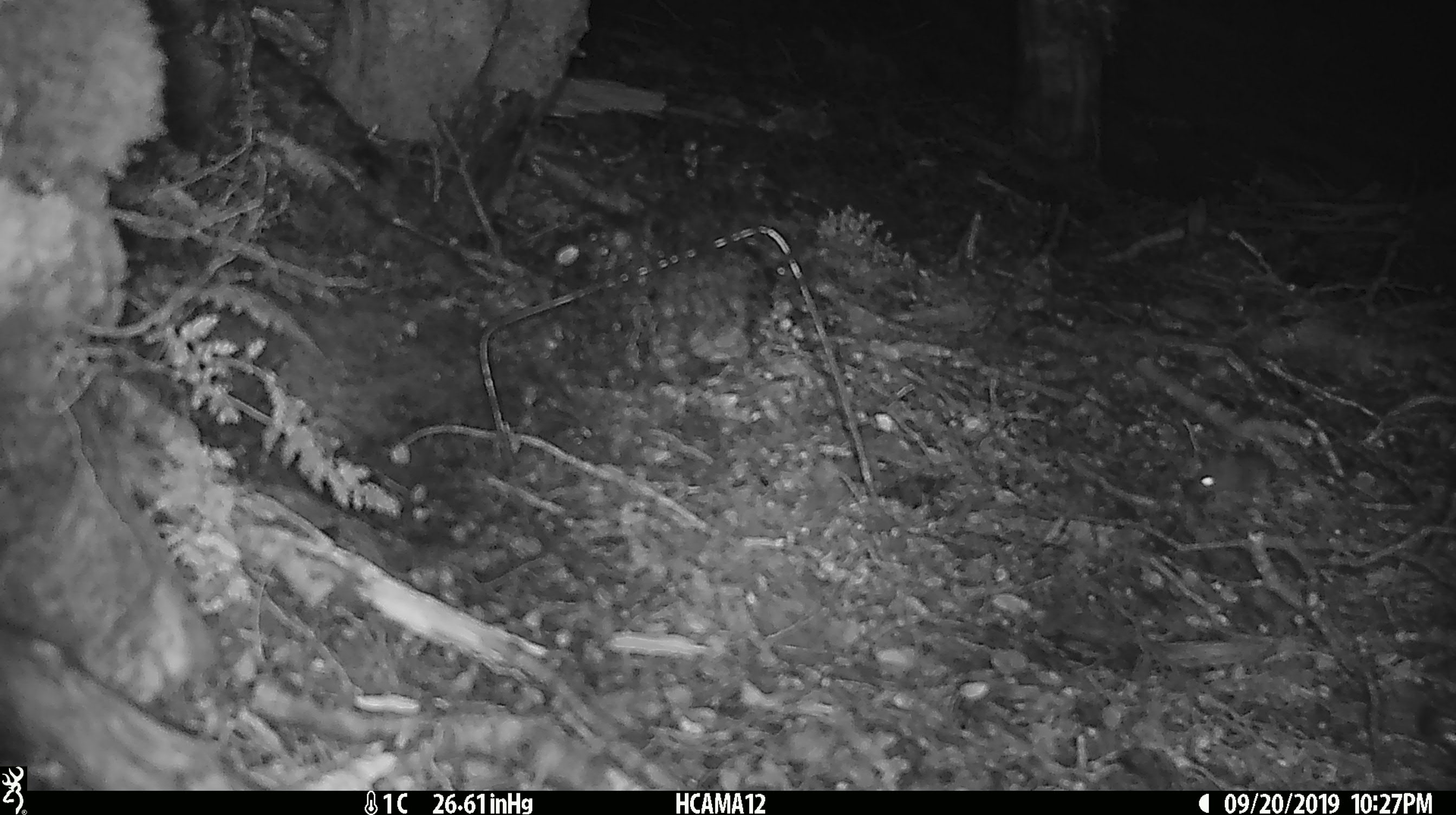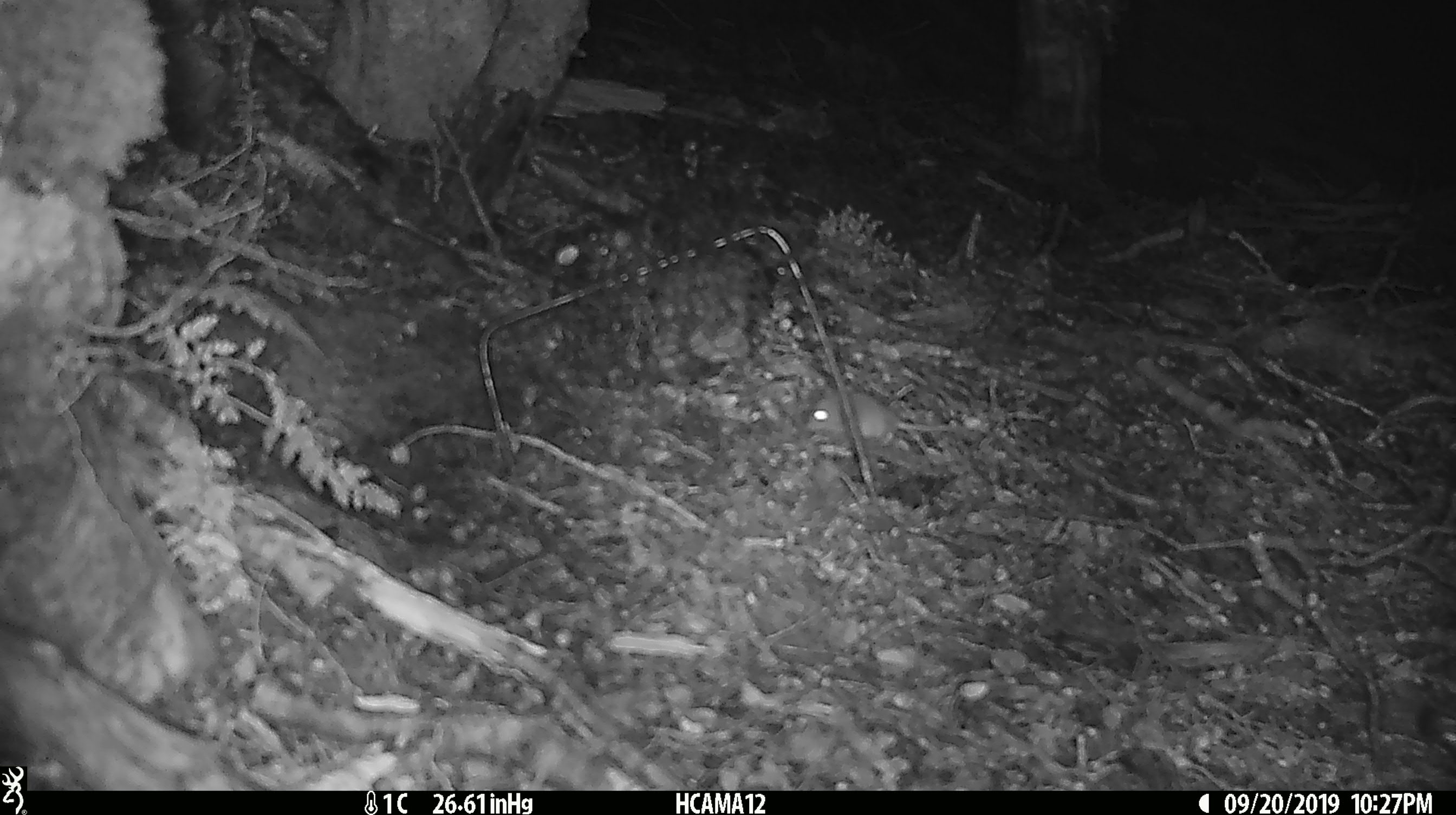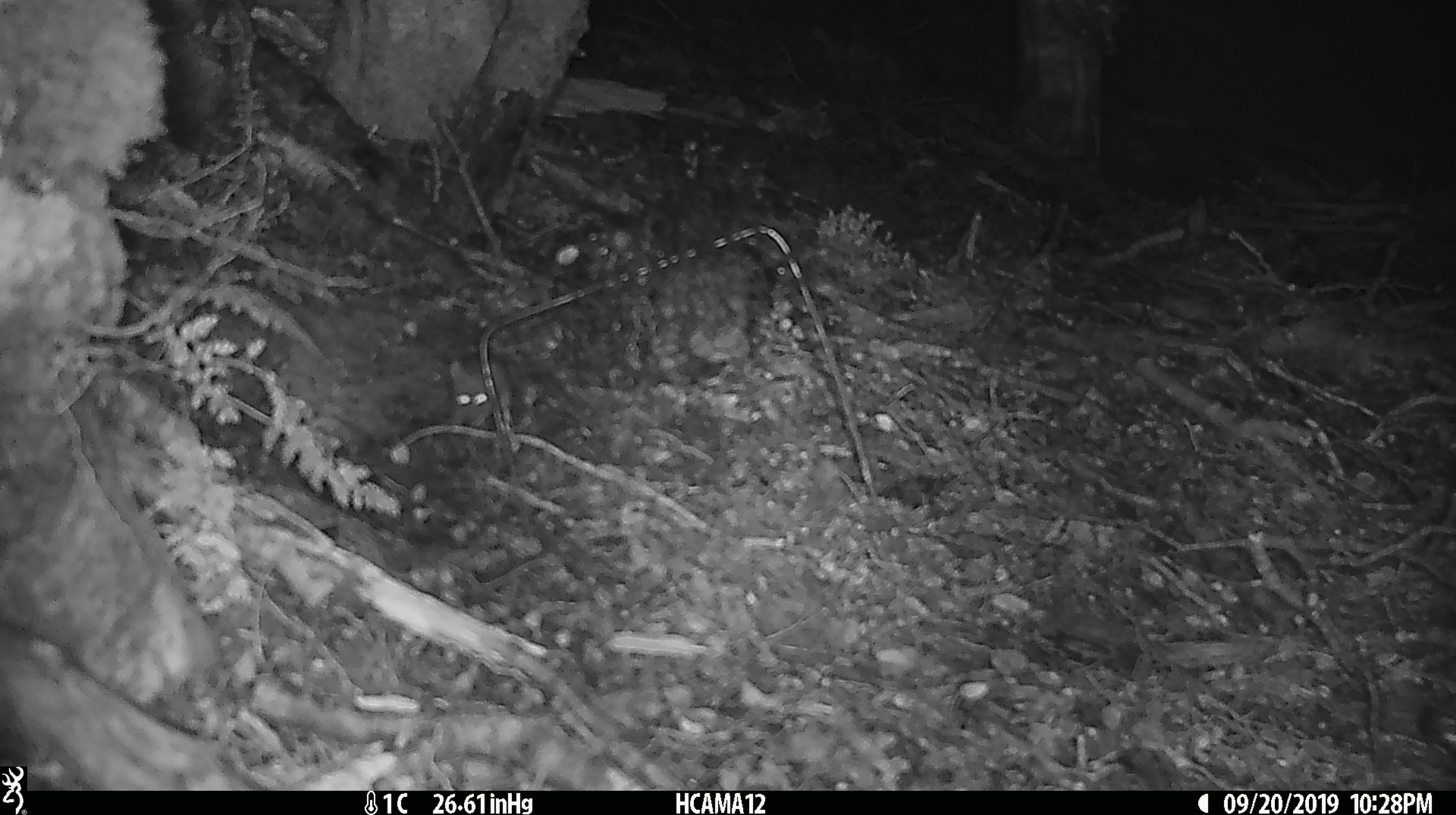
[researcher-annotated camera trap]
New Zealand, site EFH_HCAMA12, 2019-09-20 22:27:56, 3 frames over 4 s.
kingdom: Animalia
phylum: Chordata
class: Mammalia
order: Rodentia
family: Muridae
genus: Mus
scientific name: Mus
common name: mouse